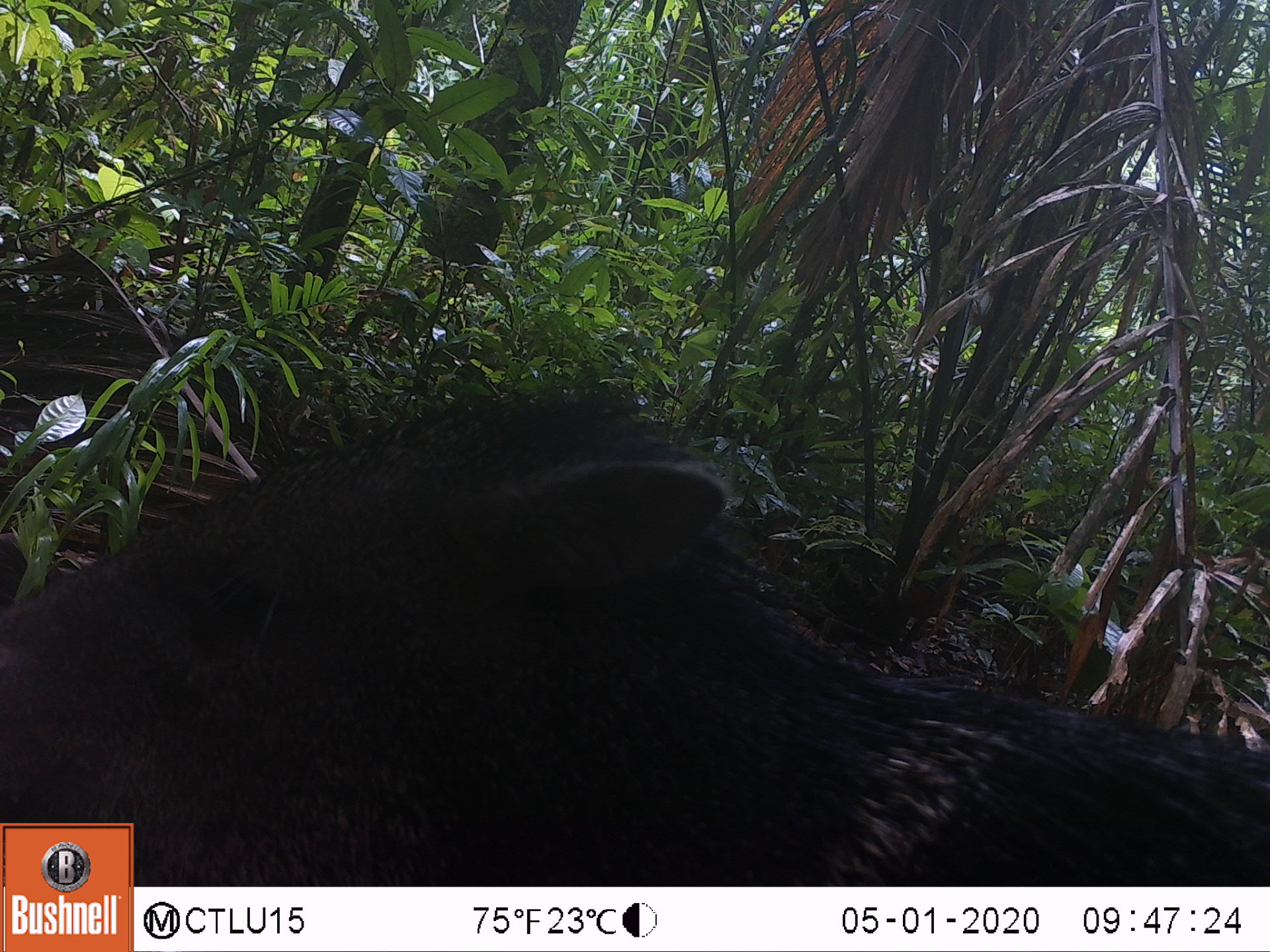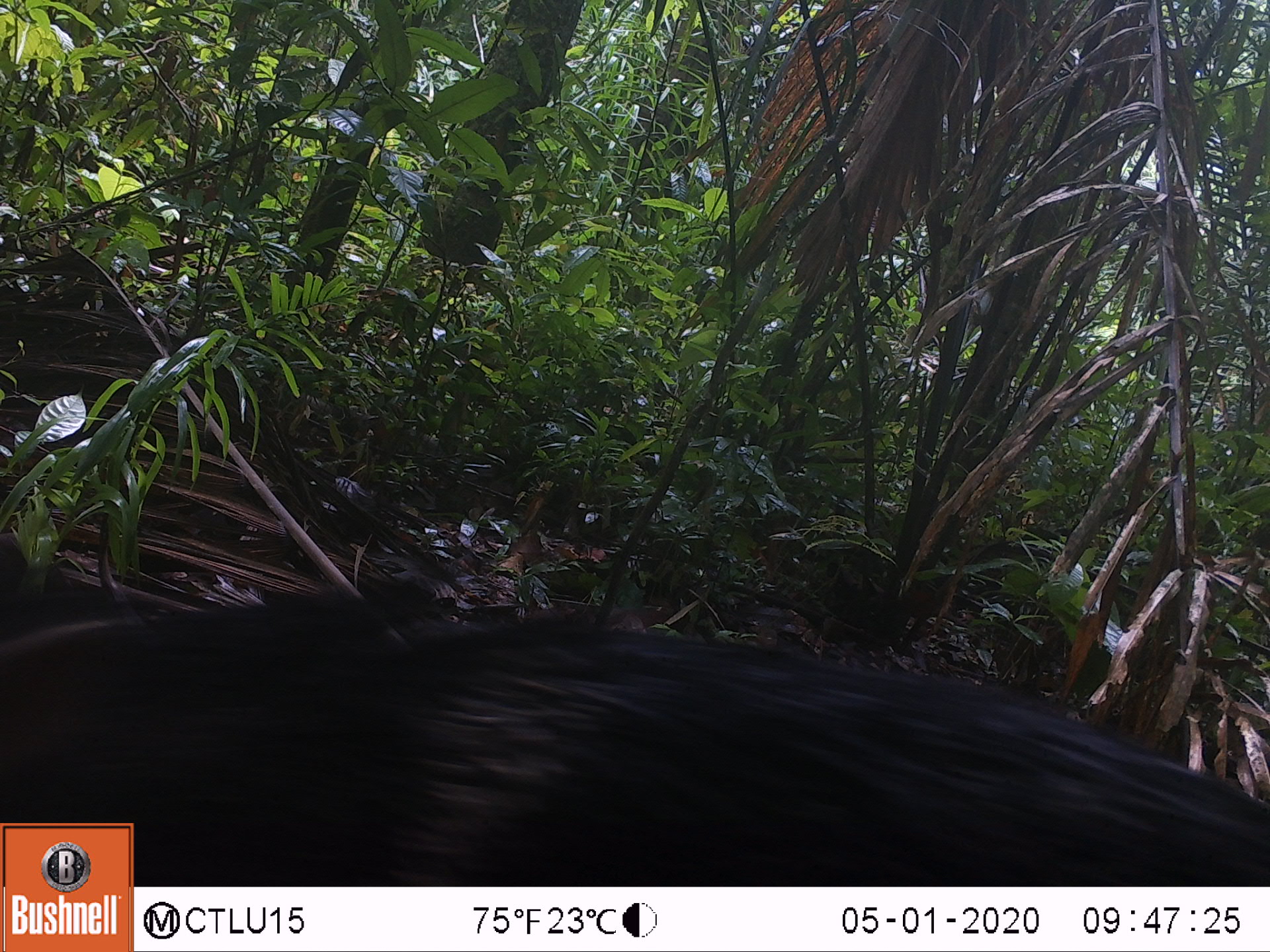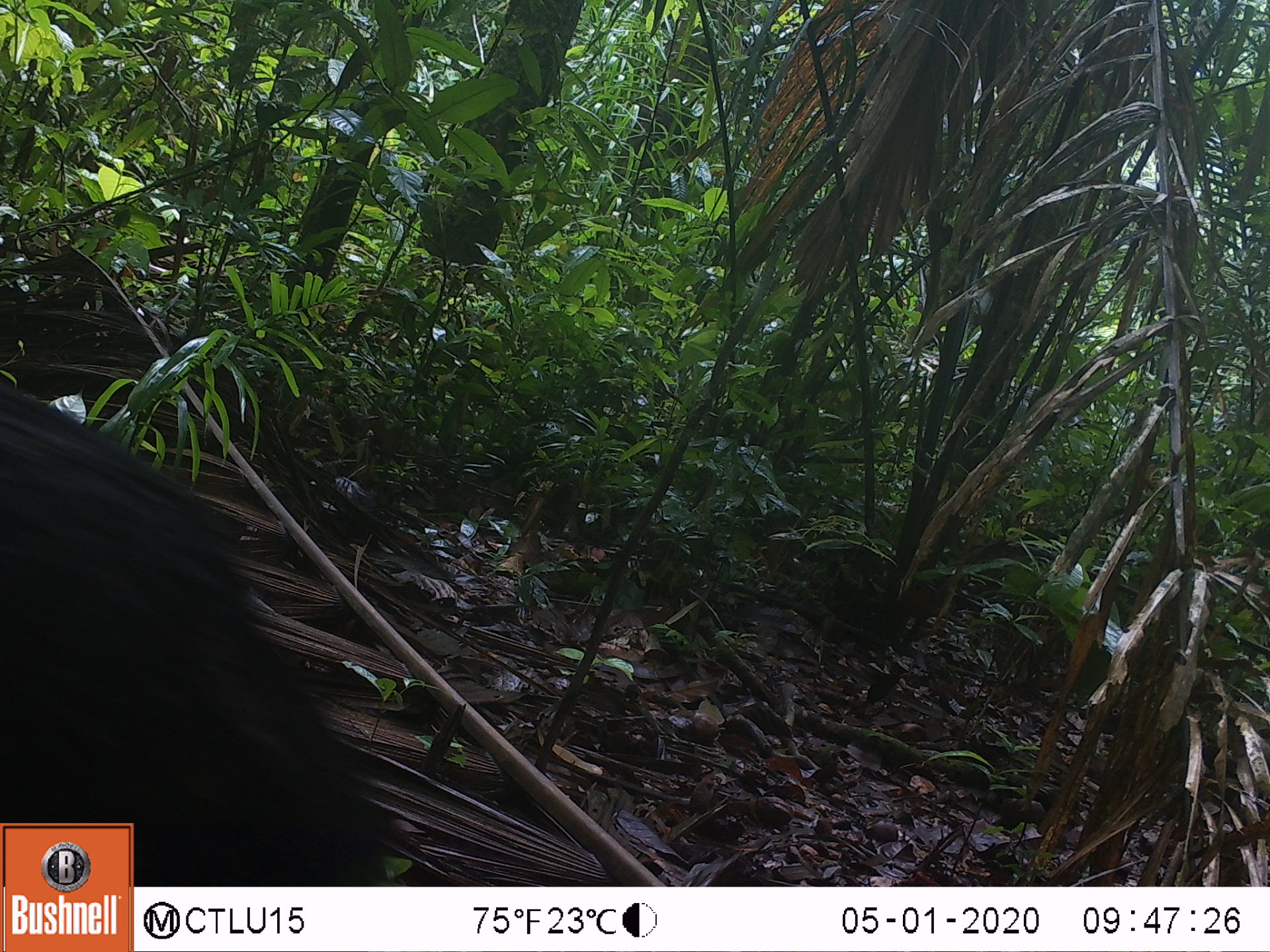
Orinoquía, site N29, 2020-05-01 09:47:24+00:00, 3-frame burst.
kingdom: Animalia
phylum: Chordata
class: Mammalia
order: Artiodactyla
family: Tayassuidae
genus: Pecari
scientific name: Pecari tajacu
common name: collared peccary